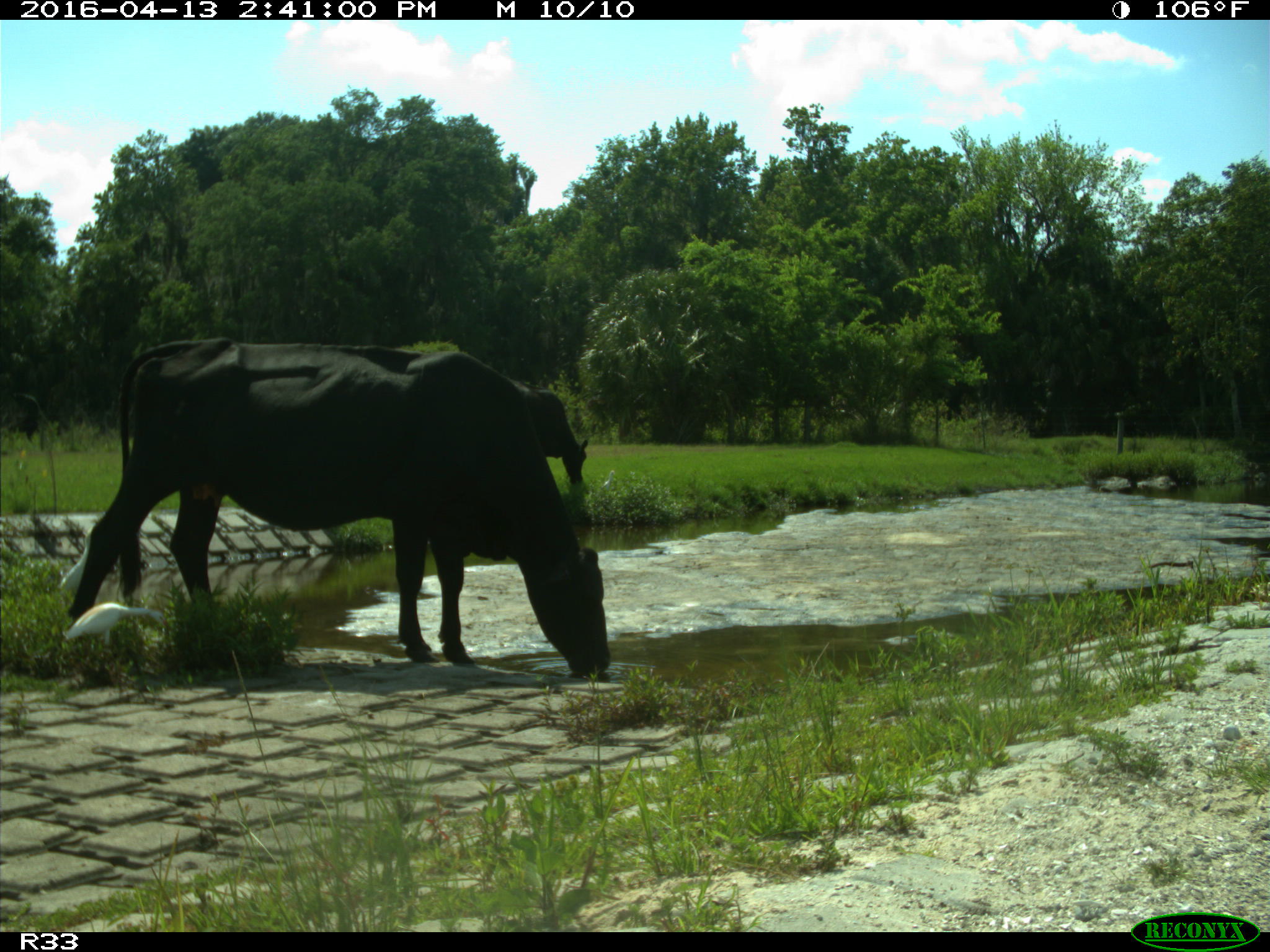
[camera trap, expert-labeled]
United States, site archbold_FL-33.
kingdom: Animalia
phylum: Chordata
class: Mammalia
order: Artiodactyla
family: Bovidae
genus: Bos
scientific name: Bos taurus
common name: domestic cow